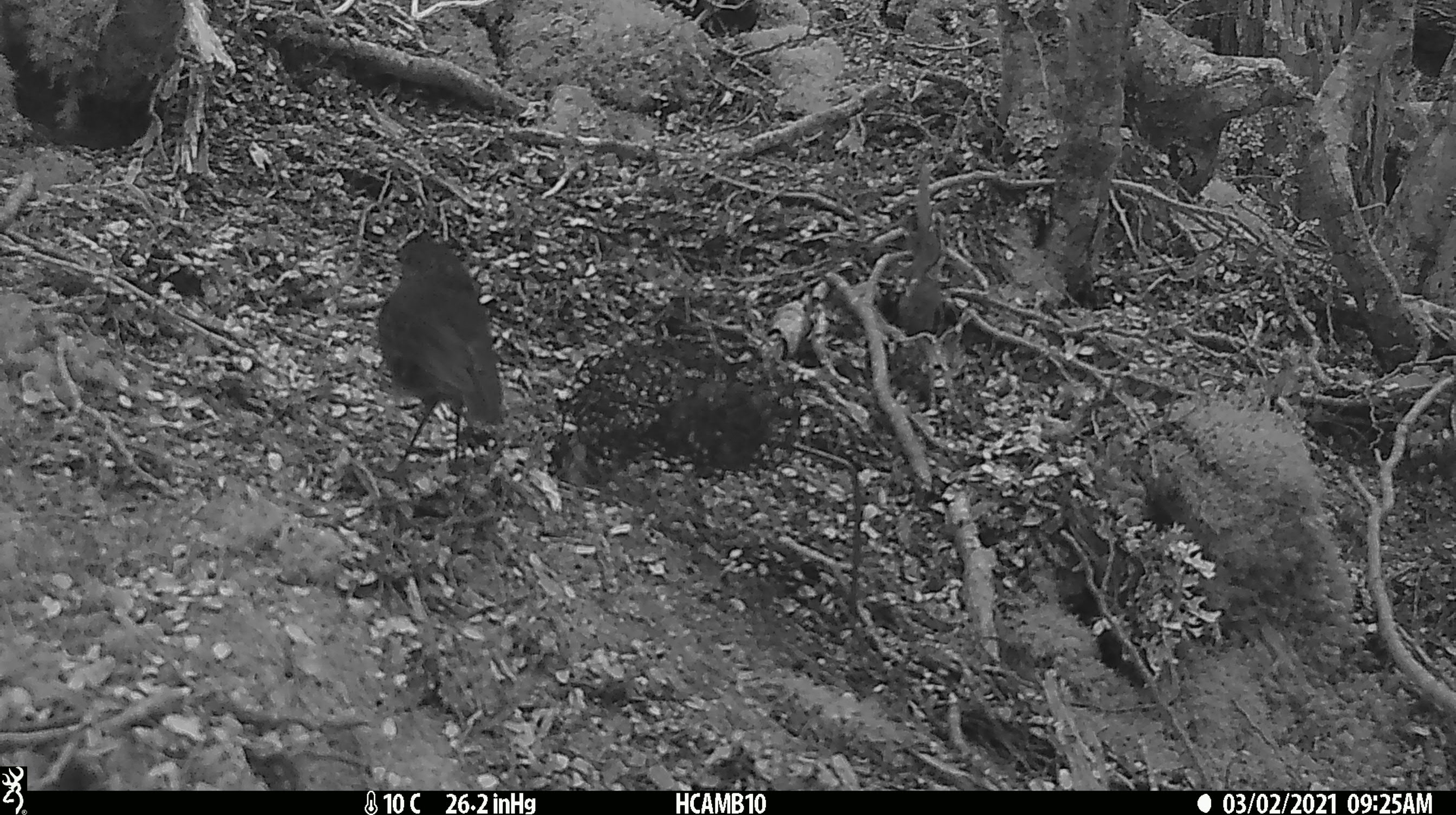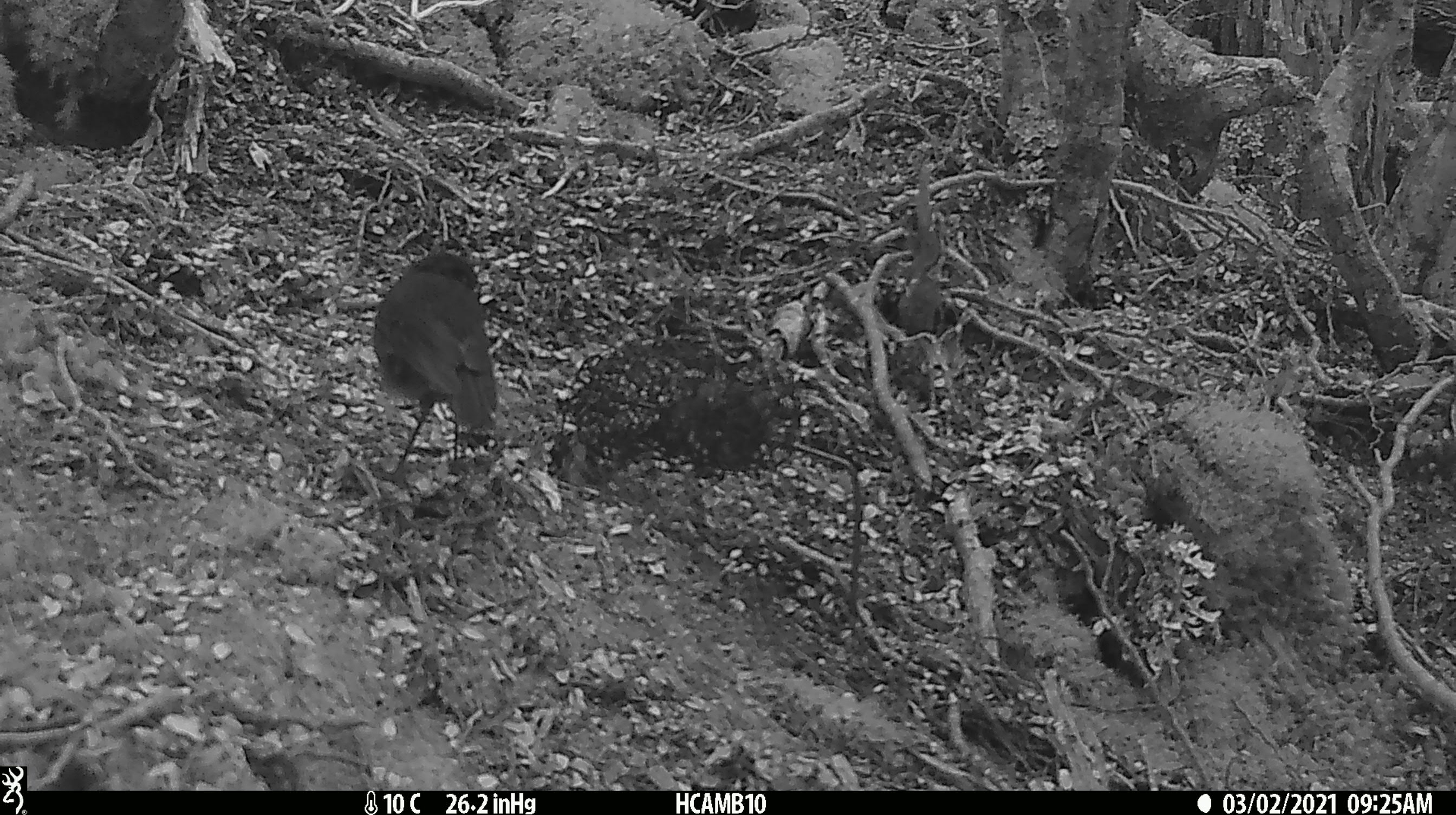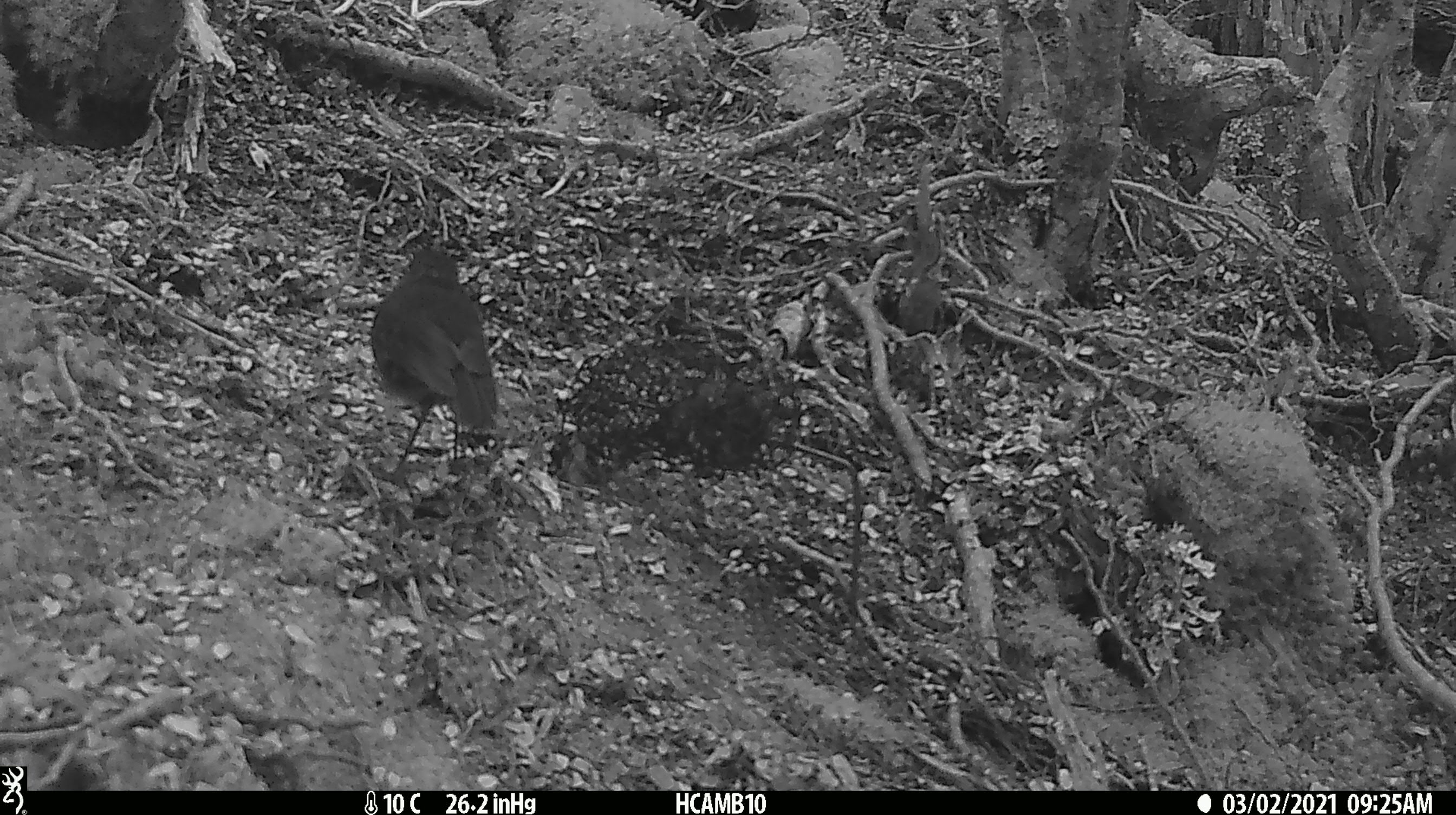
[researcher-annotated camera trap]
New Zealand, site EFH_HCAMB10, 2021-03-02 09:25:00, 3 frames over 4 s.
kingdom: Animalia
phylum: Chordata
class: Aves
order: Passeriformes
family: Petroicidae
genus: Petroica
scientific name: Petroica australis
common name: new zealand robin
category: robin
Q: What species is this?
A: Robin (new zealand robin) (Petroica australis).